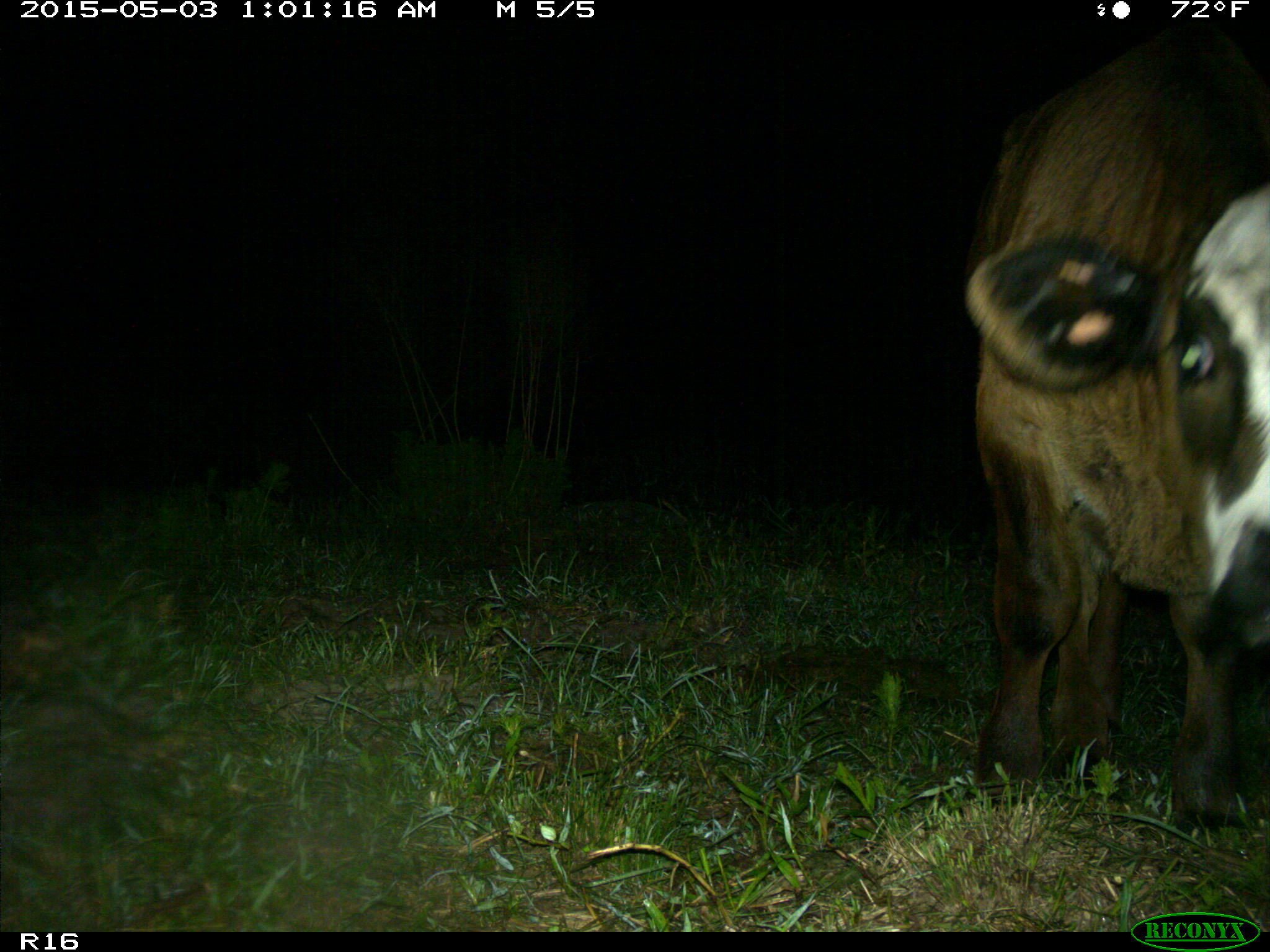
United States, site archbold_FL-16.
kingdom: Animalia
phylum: Chordata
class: Mammalia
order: Artiodactyla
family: Bovidae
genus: Bos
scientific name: Bos taurus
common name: domestic cow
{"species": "Bos taurus (domestic cow)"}